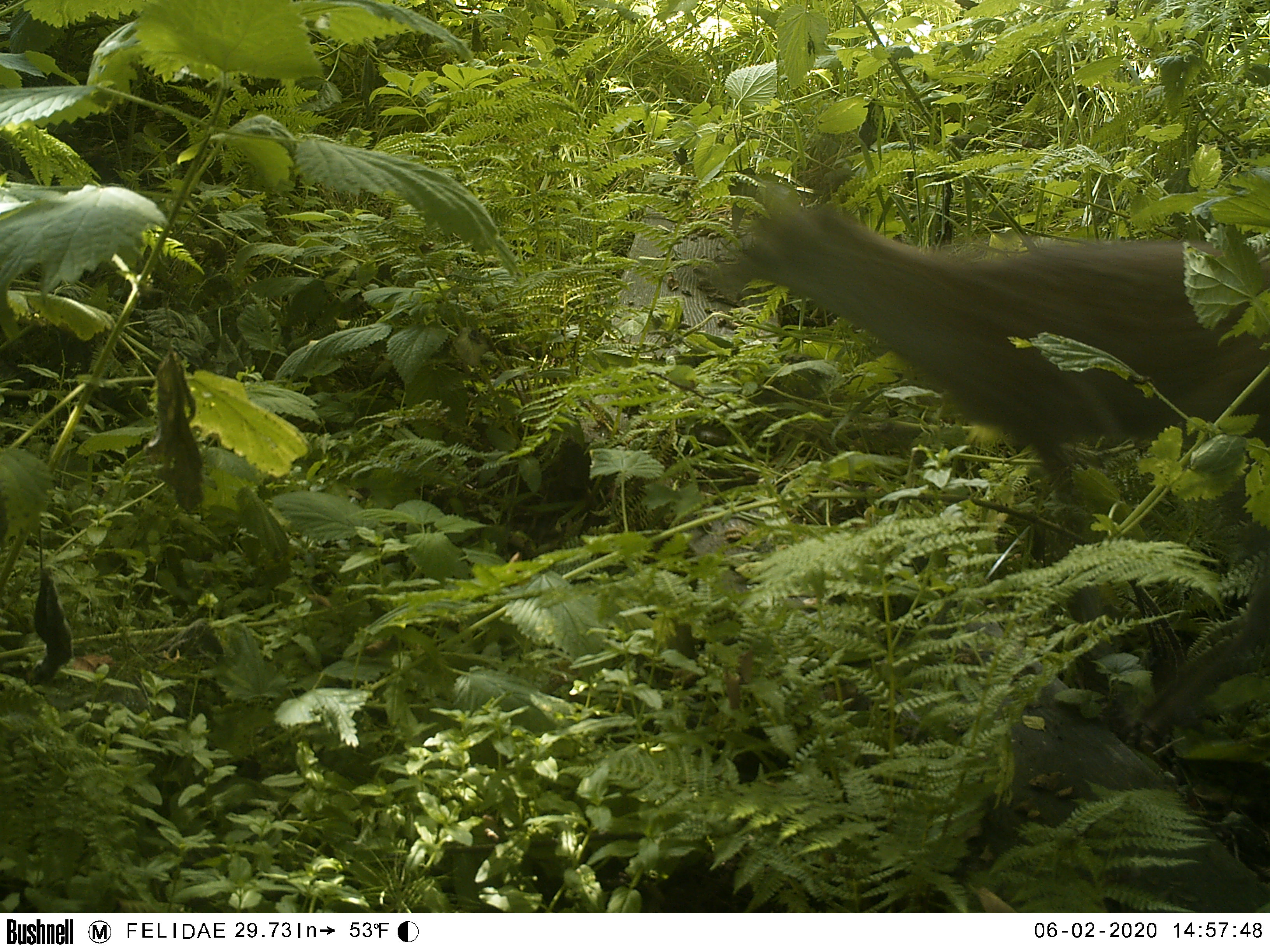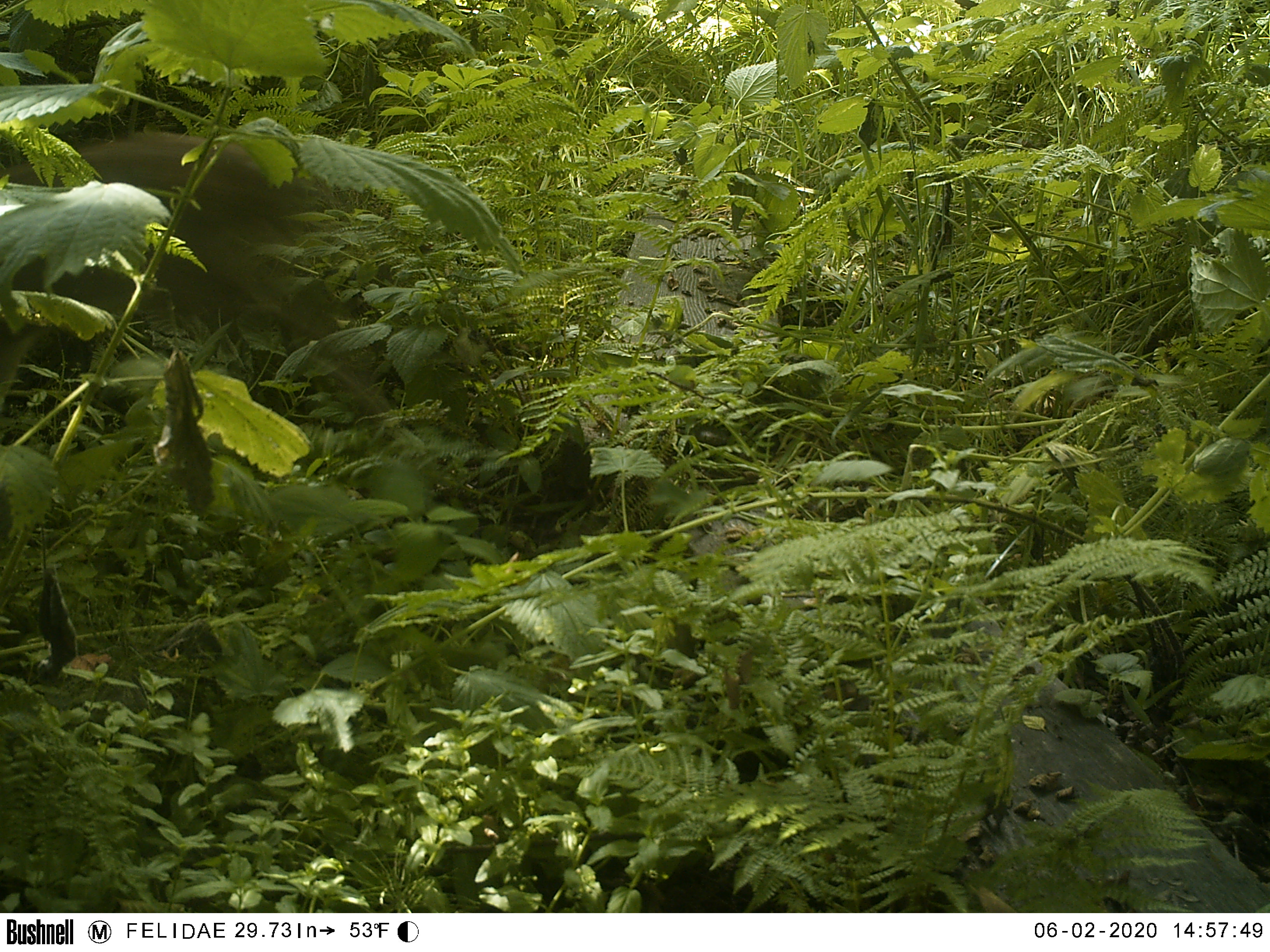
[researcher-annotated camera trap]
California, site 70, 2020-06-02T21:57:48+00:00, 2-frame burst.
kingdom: Animalia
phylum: Chordata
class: Mammalia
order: Artiodactyla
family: Cervidae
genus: Odocoileus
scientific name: Odocoileus hemionus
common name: mule deer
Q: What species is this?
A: Mule deer (Odocoileus hemionus).